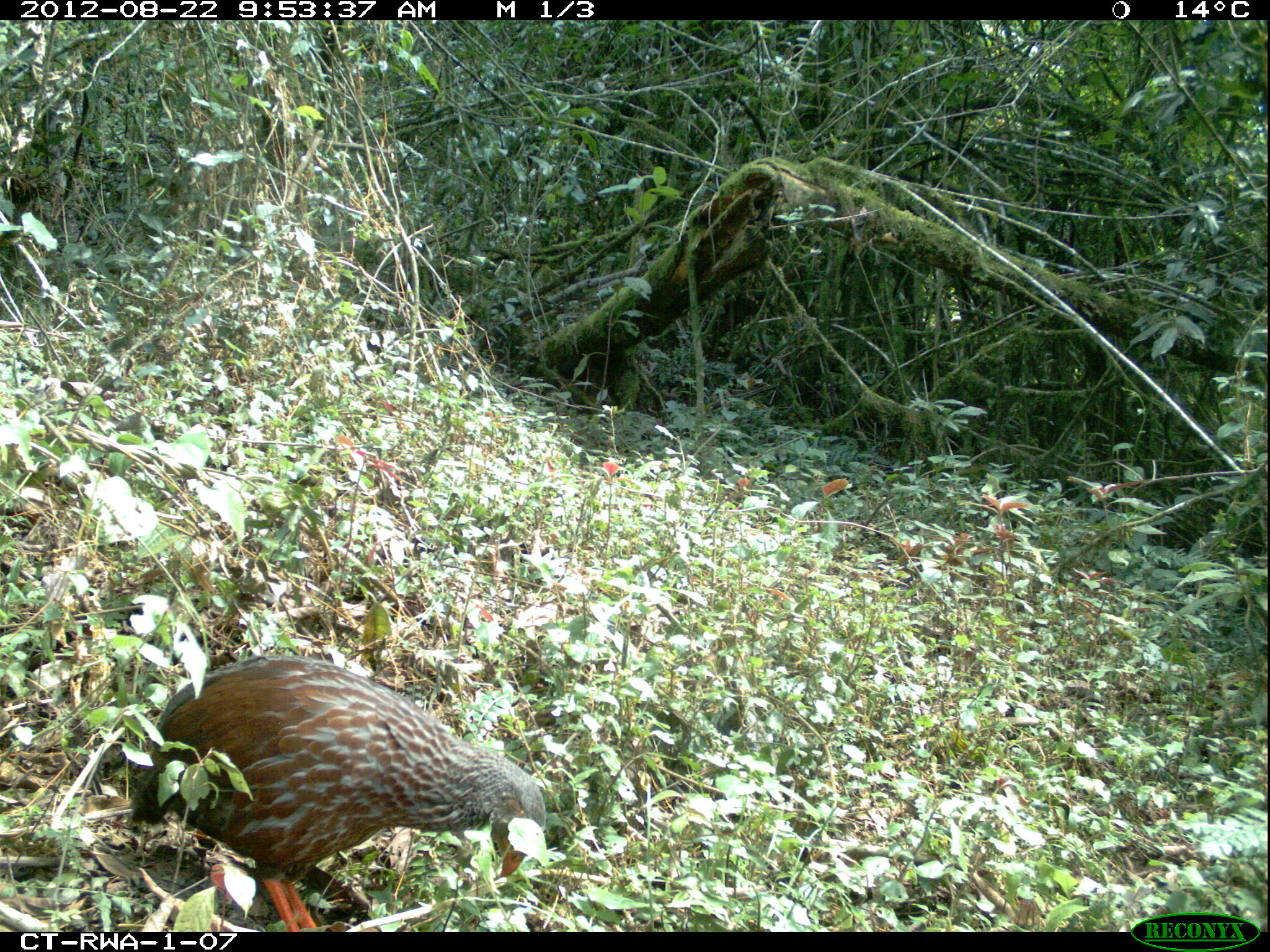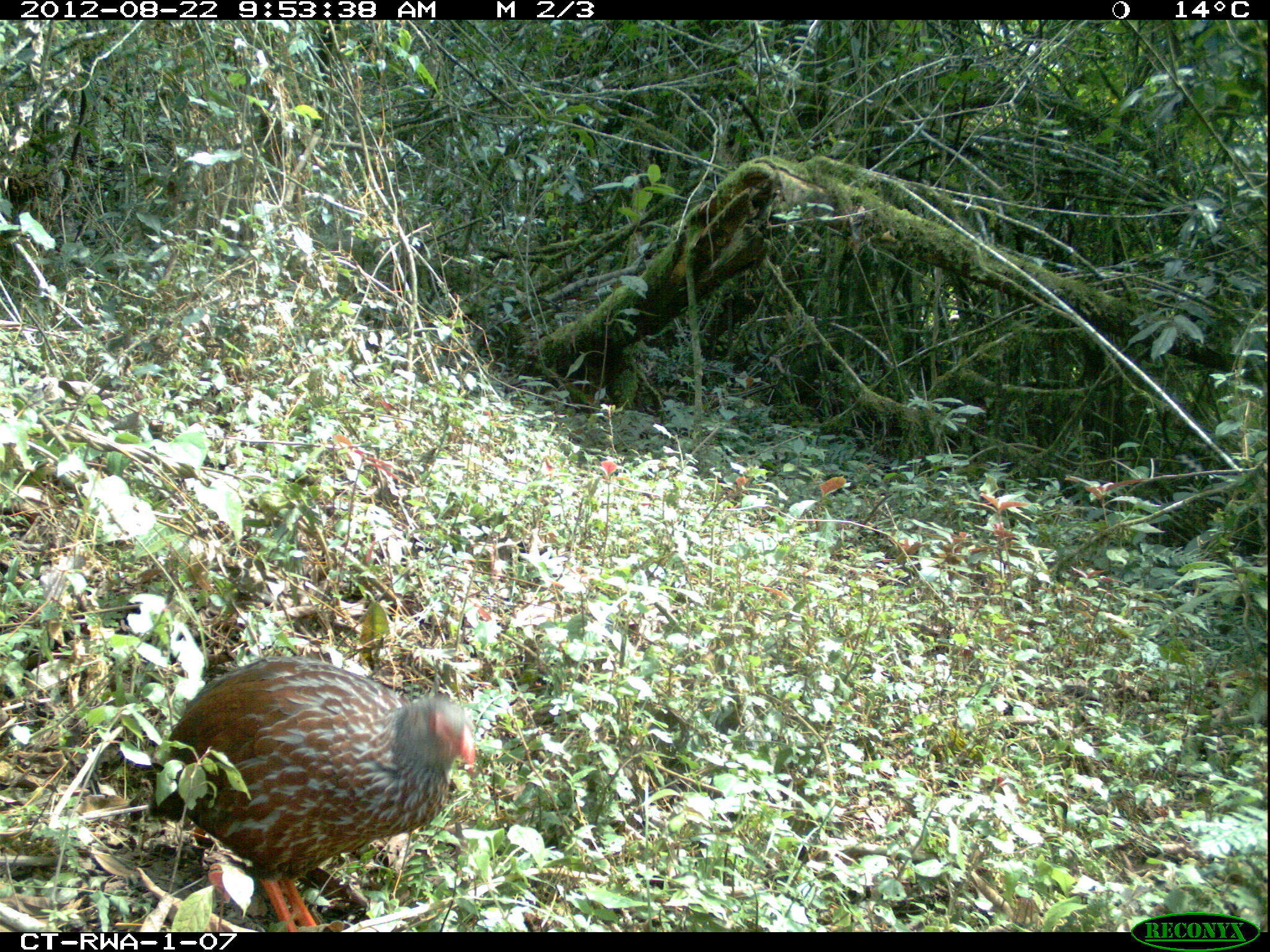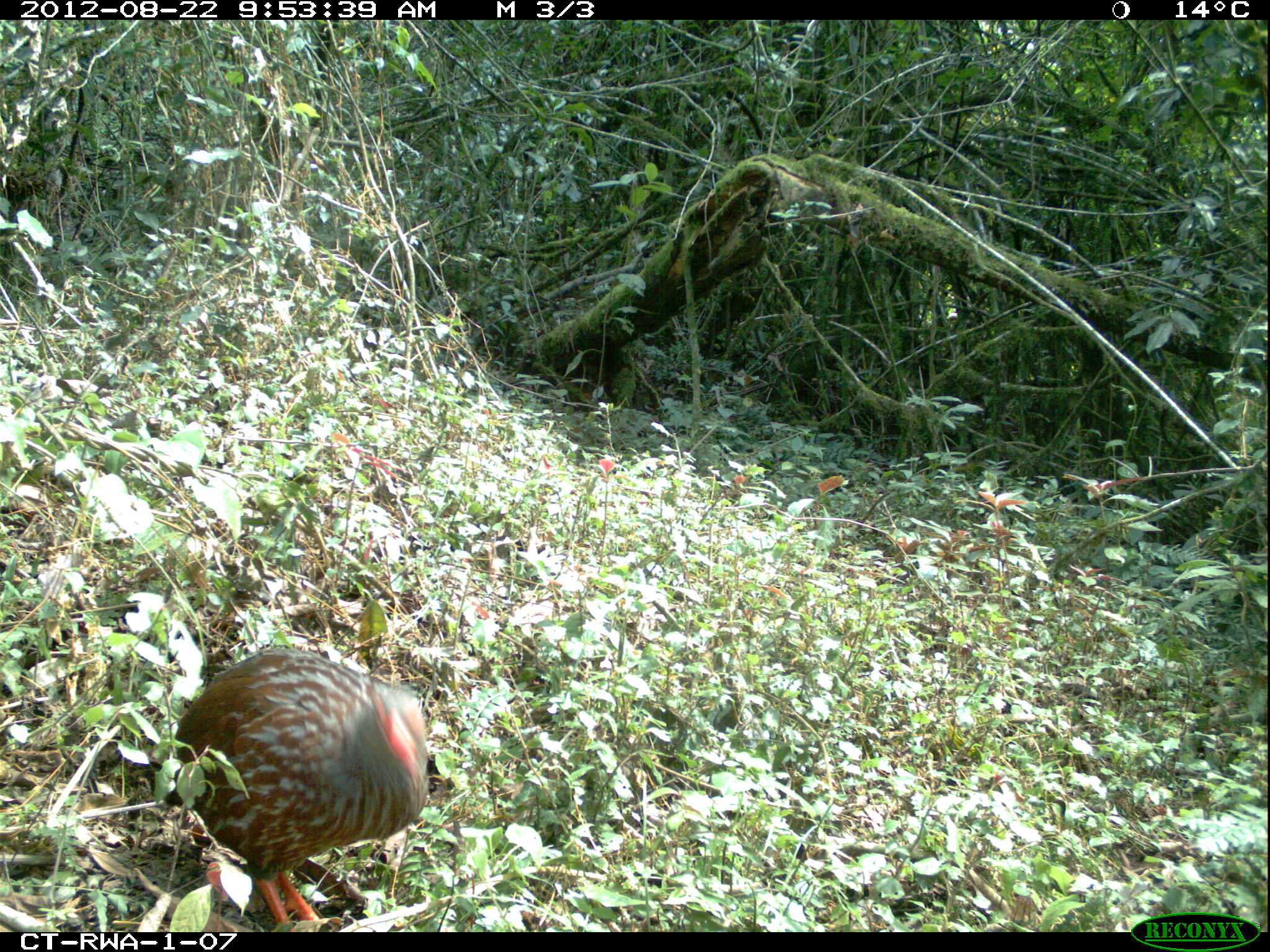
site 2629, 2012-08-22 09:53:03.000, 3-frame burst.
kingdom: Animalia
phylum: Chordata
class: Aves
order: Galliformes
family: Phasianidae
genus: Pternistis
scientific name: Pternistis nobilis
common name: handsome francolin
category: francolinus nobilis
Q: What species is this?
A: Francolinus nobilis (handsome francolin) (Pternistis nobilis).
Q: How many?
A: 1.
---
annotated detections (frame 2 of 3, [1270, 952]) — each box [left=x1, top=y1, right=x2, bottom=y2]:
francolinus nobilis: [left=150, top=653, right=472, bottom=929]